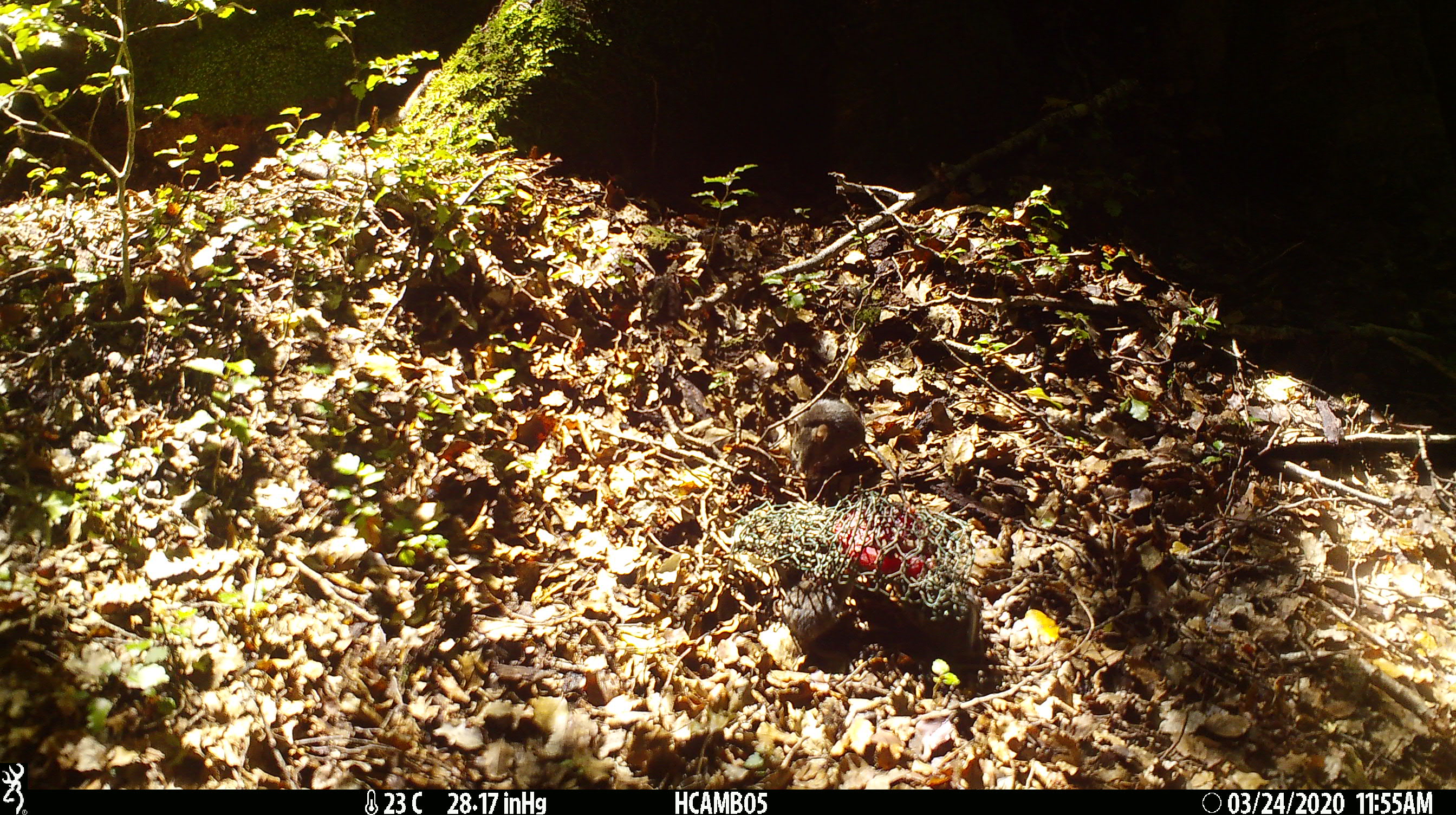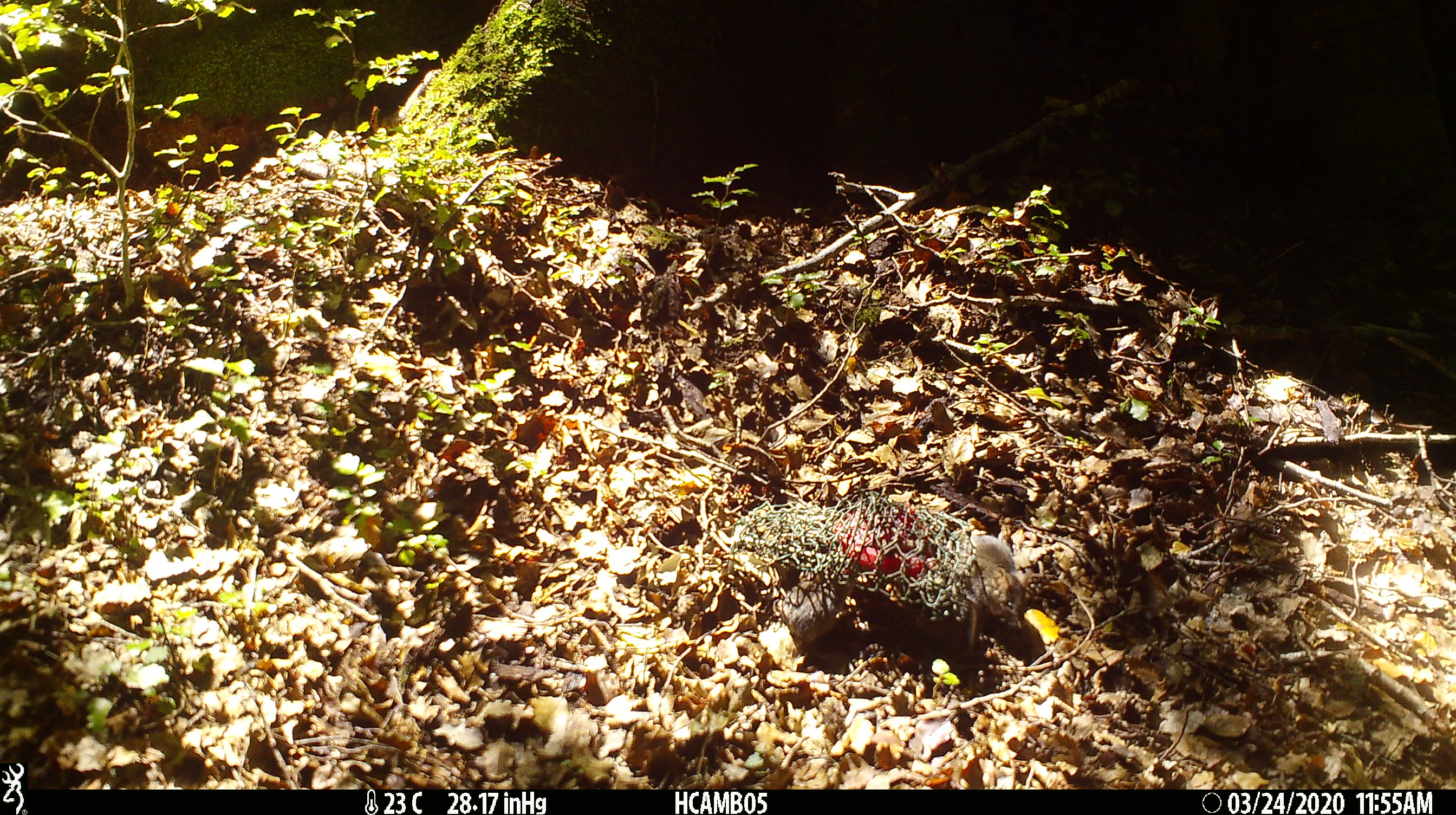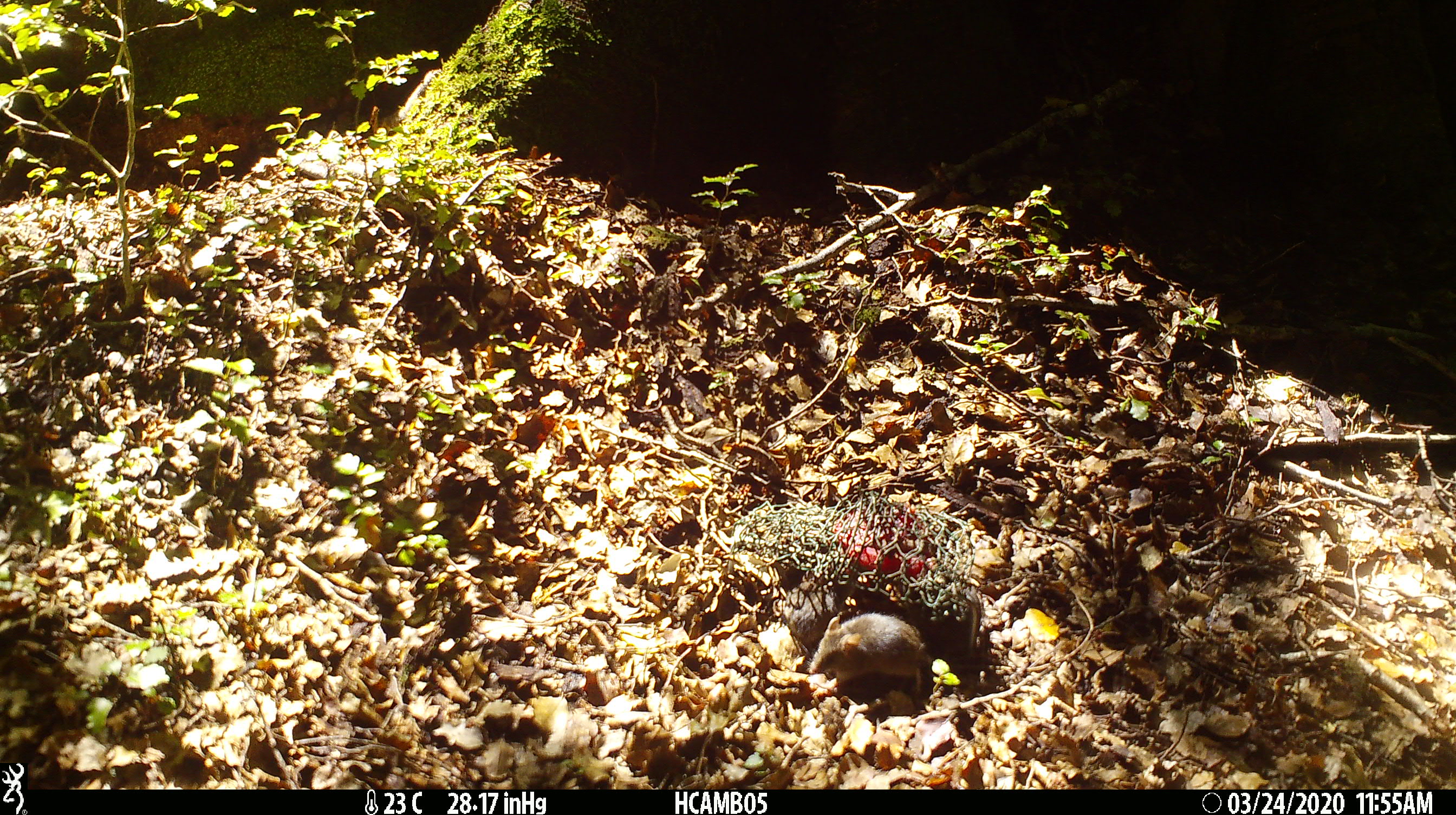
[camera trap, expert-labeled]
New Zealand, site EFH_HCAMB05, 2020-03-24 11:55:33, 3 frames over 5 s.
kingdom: Animalia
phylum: Chordata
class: Mammalia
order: Rodentia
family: Muridae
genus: Mus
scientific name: Mus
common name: mouse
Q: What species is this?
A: Mouse (Mus).